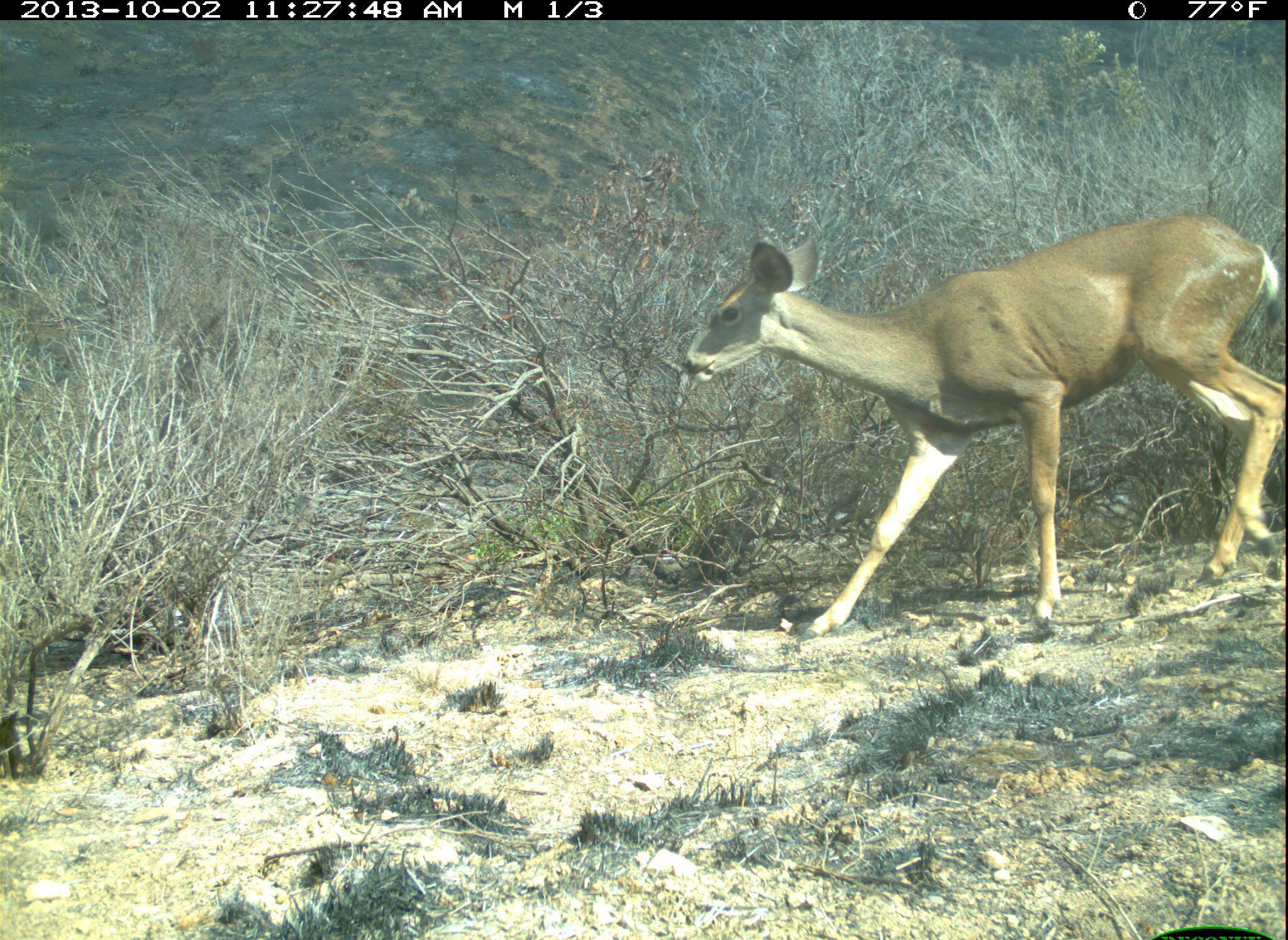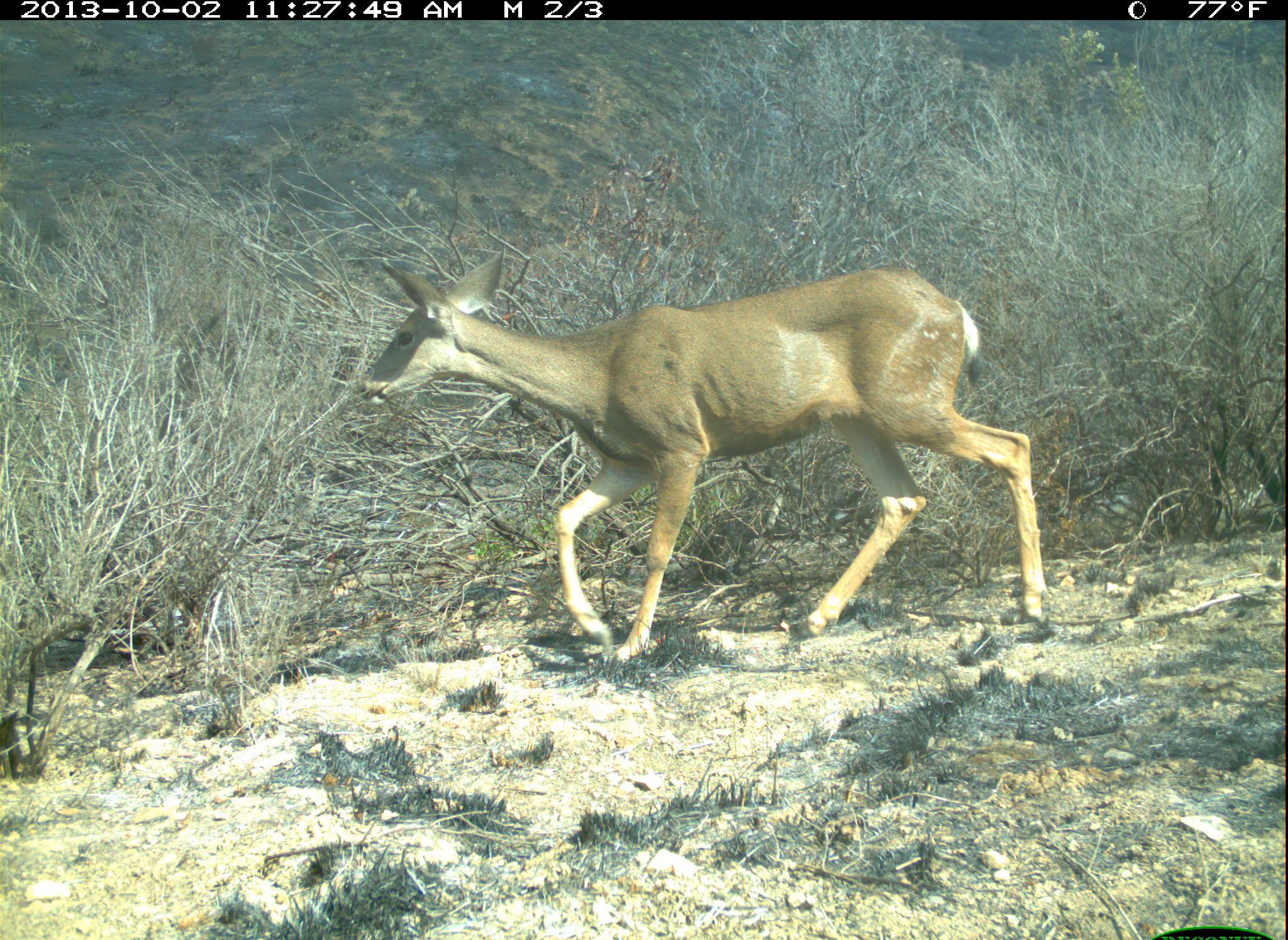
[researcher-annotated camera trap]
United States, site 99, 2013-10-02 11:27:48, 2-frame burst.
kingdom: Animalia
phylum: Chordata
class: Mammalia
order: Artiodactyla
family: Cervidae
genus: Odocoileus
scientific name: Odocoileus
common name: deer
Deer (Odocoileus).